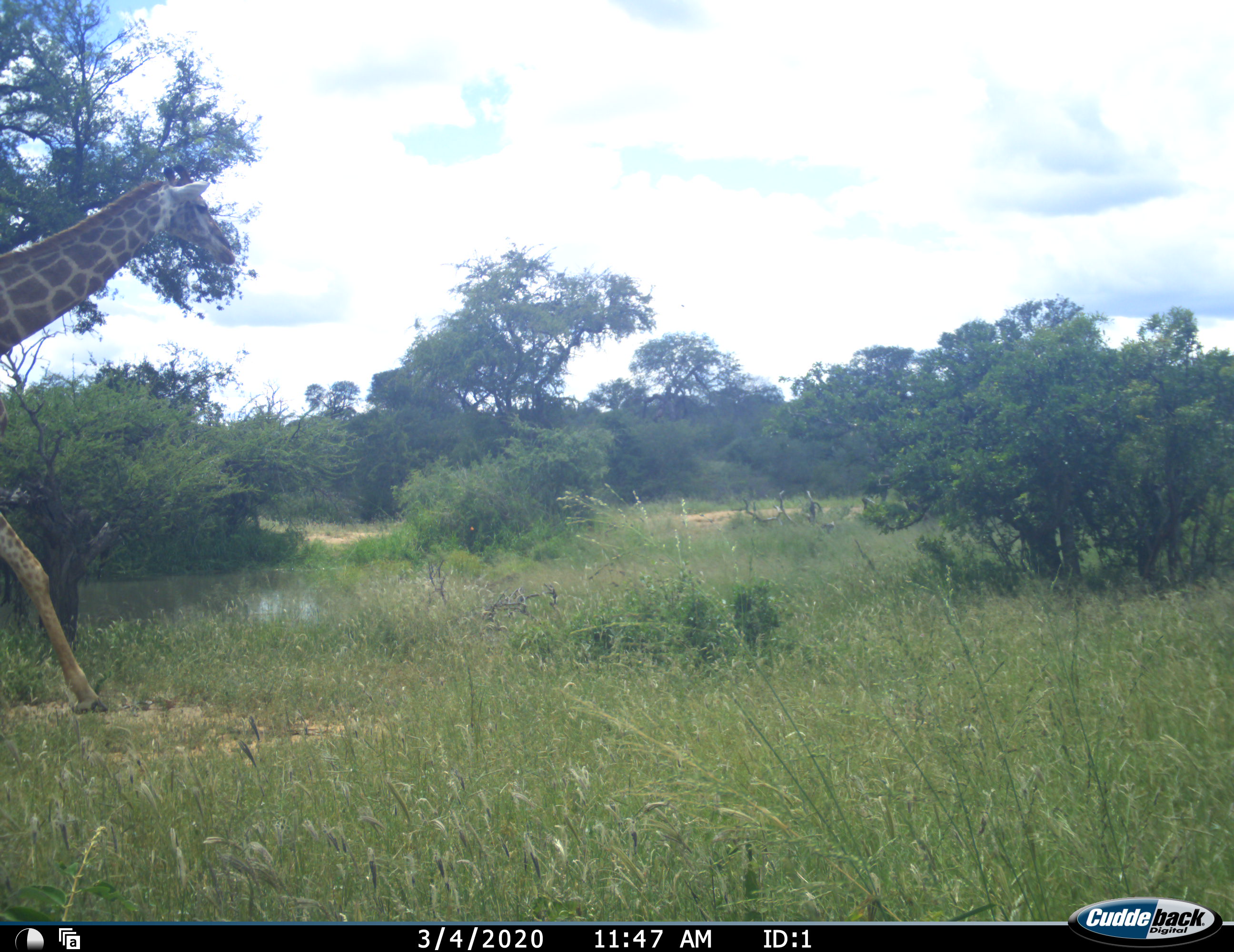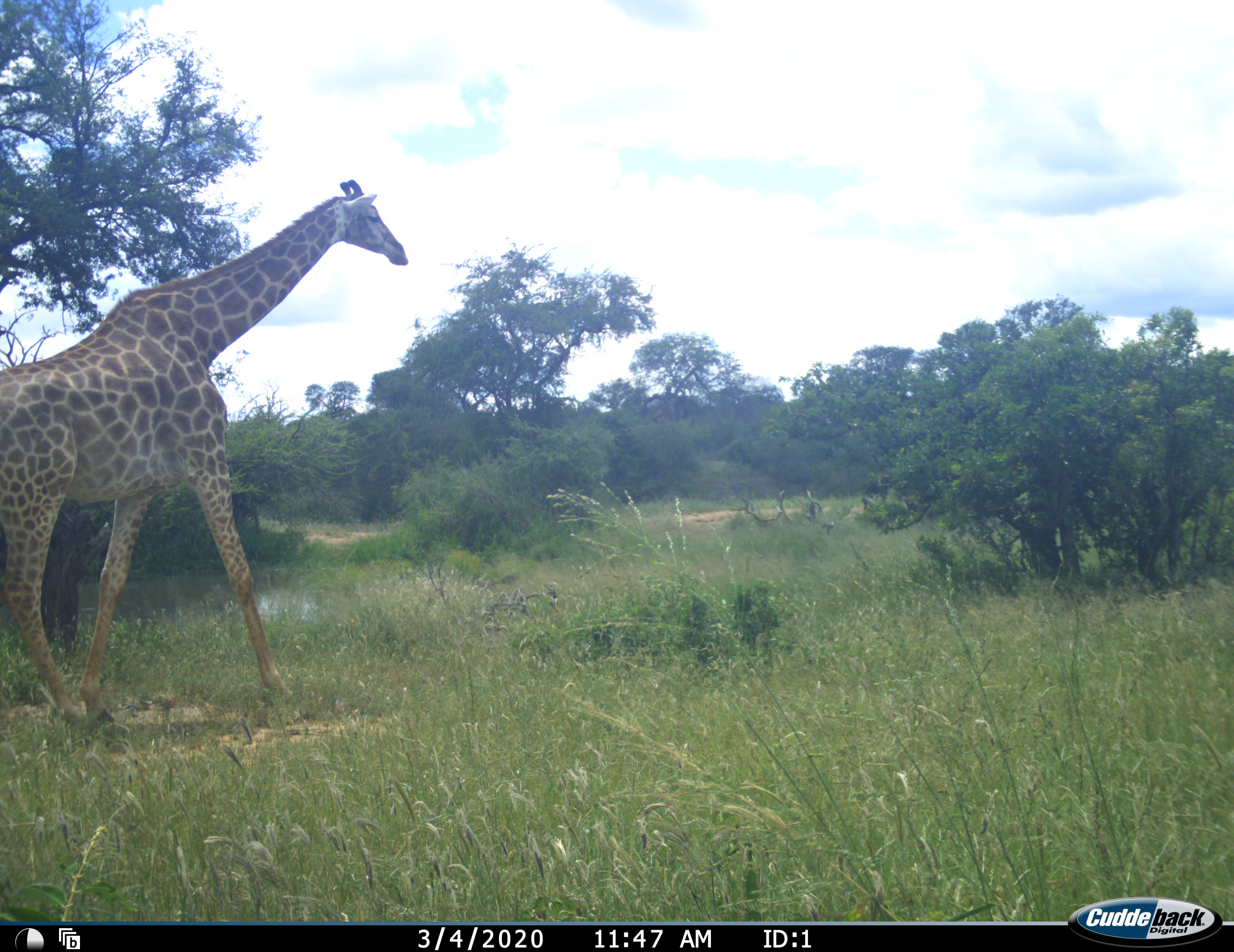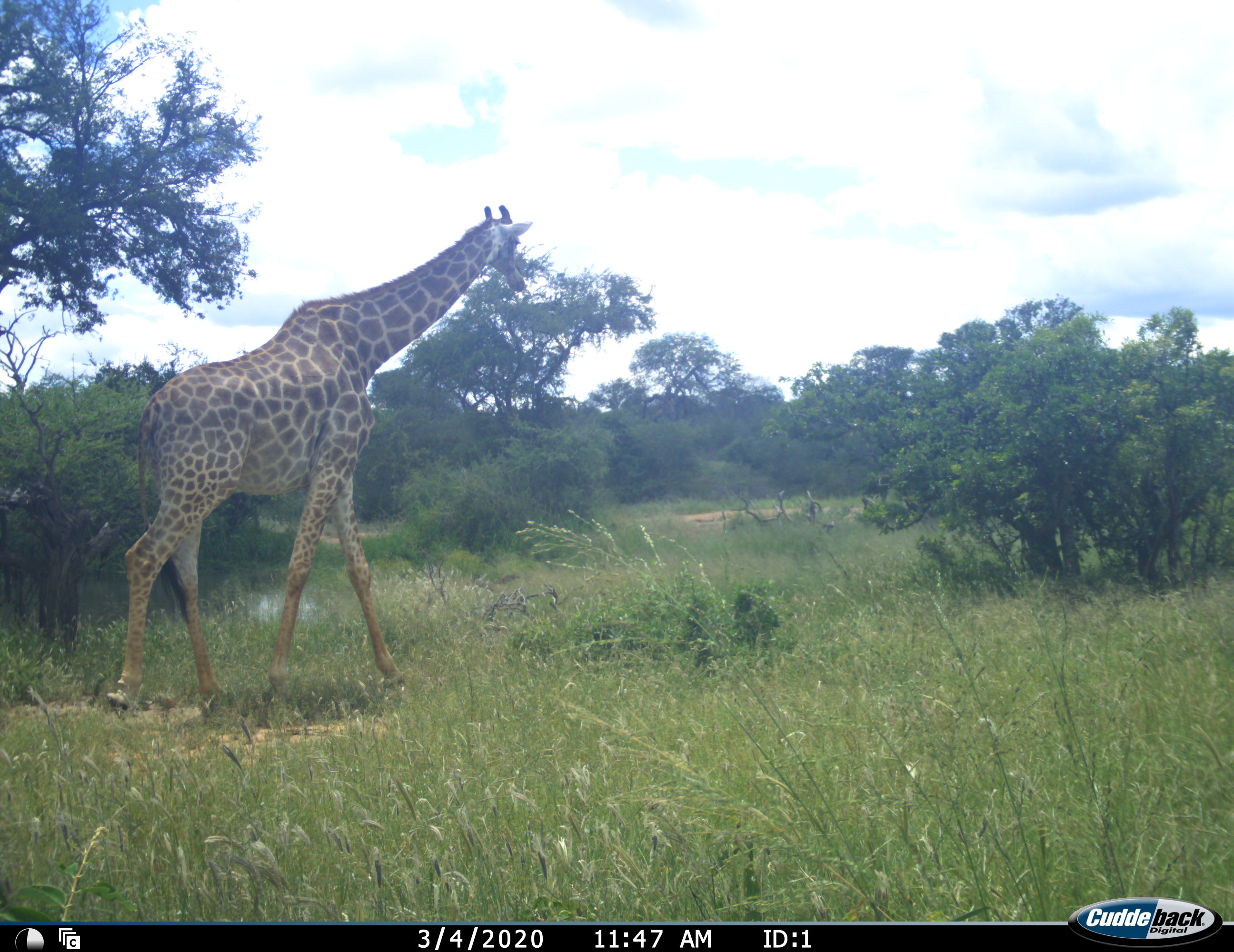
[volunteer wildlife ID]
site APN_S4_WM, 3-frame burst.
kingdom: Animalia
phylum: Chordata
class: Mammalia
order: Artiodactyla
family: Giraffidae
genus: Giraffa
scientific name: Giraffa camelopardalis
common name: giraffe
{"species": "giraffe (Giraffa camelopardalis)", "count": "1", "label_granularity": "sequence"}